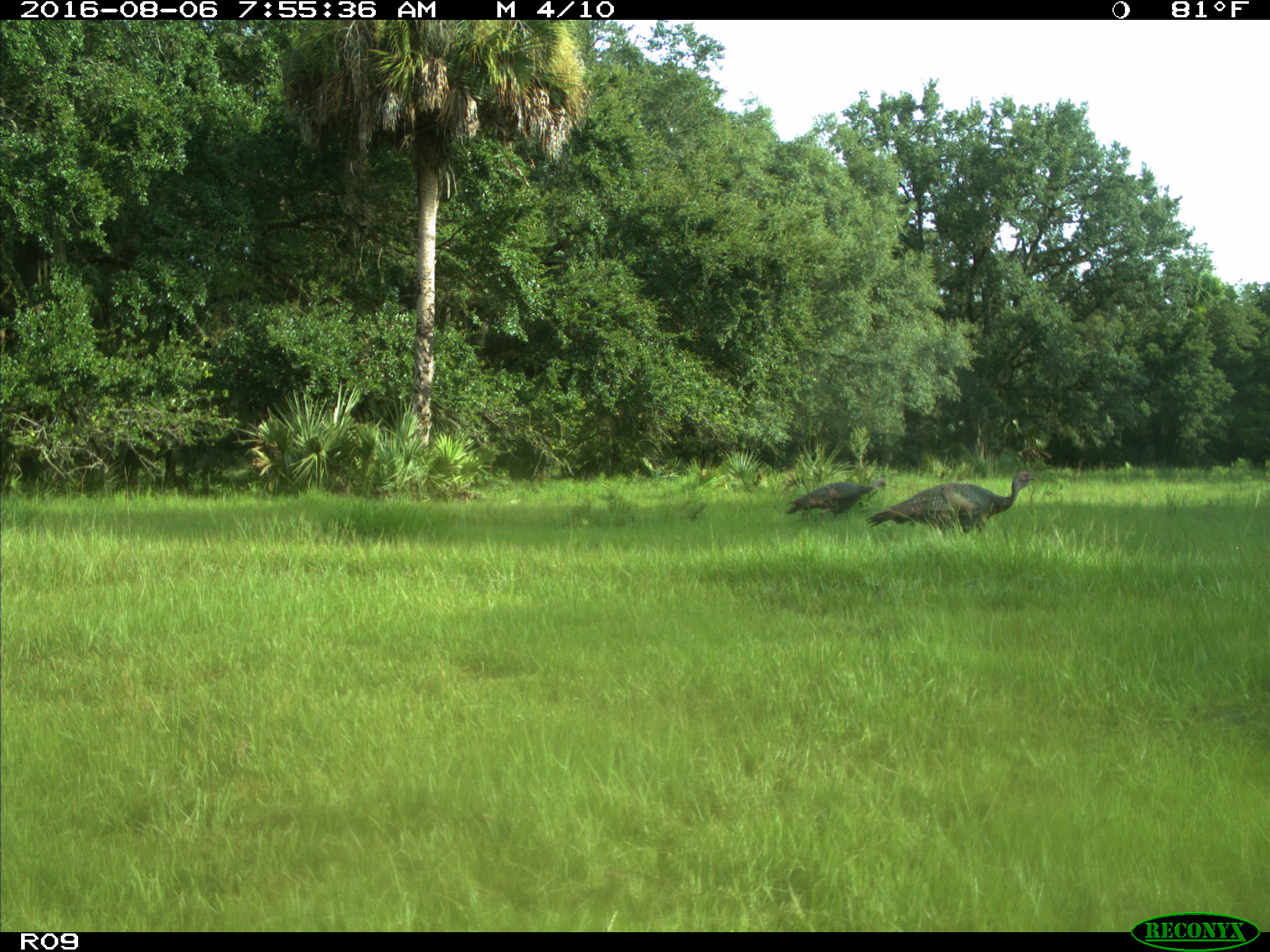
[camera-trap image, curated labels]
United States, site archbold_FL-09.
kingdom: Animalia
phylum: Chordata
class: Aves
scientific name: Aves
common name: birds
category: unidentified bird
Unidentified bird (birds) (Aves).